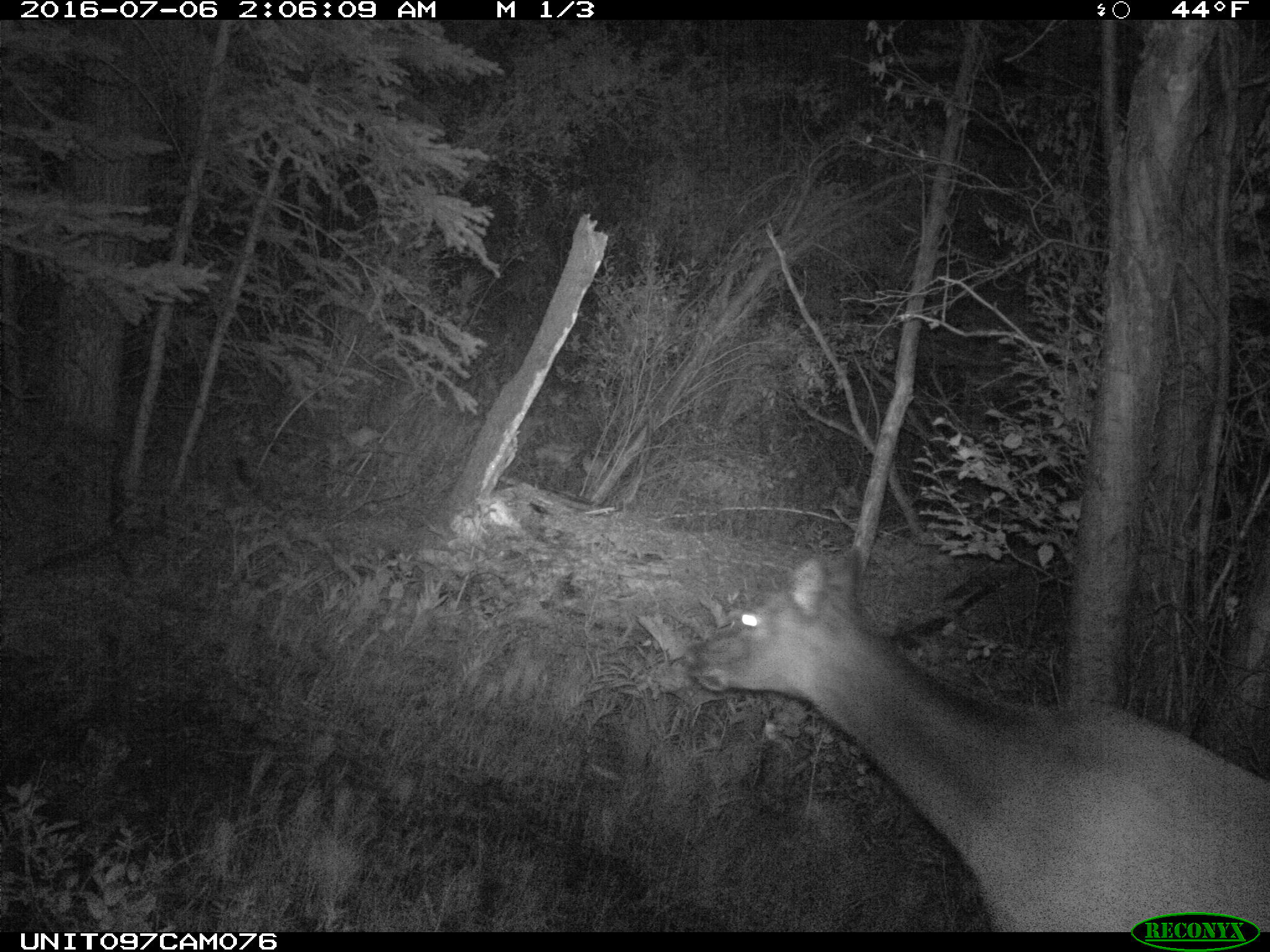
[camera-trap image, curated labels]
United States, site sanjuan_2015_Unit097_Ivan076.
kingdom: Animalia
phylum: Chordata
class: Mammalia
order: Artiodactyla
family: Cervidae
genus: Cervus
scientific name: Cervus elaphus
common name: red deer